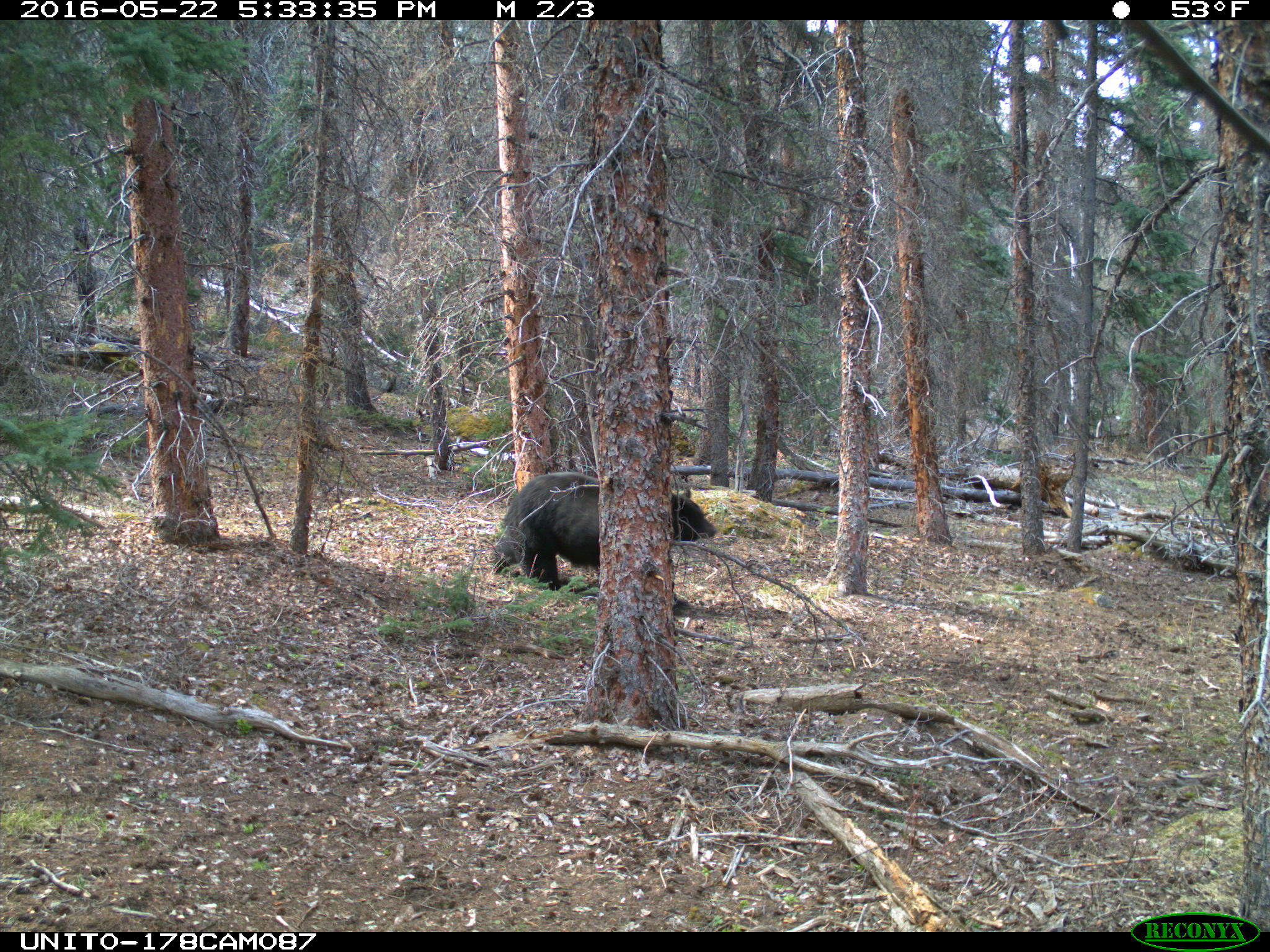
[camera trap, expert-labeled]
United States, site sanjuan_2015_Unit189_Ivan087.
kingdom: Animalia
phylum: Chordata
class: Mammalia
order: Carnivora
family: Ursidae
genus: Ursus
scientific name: Ursus americanus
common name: american black bear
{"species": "Ursus americanus (american black bear)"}